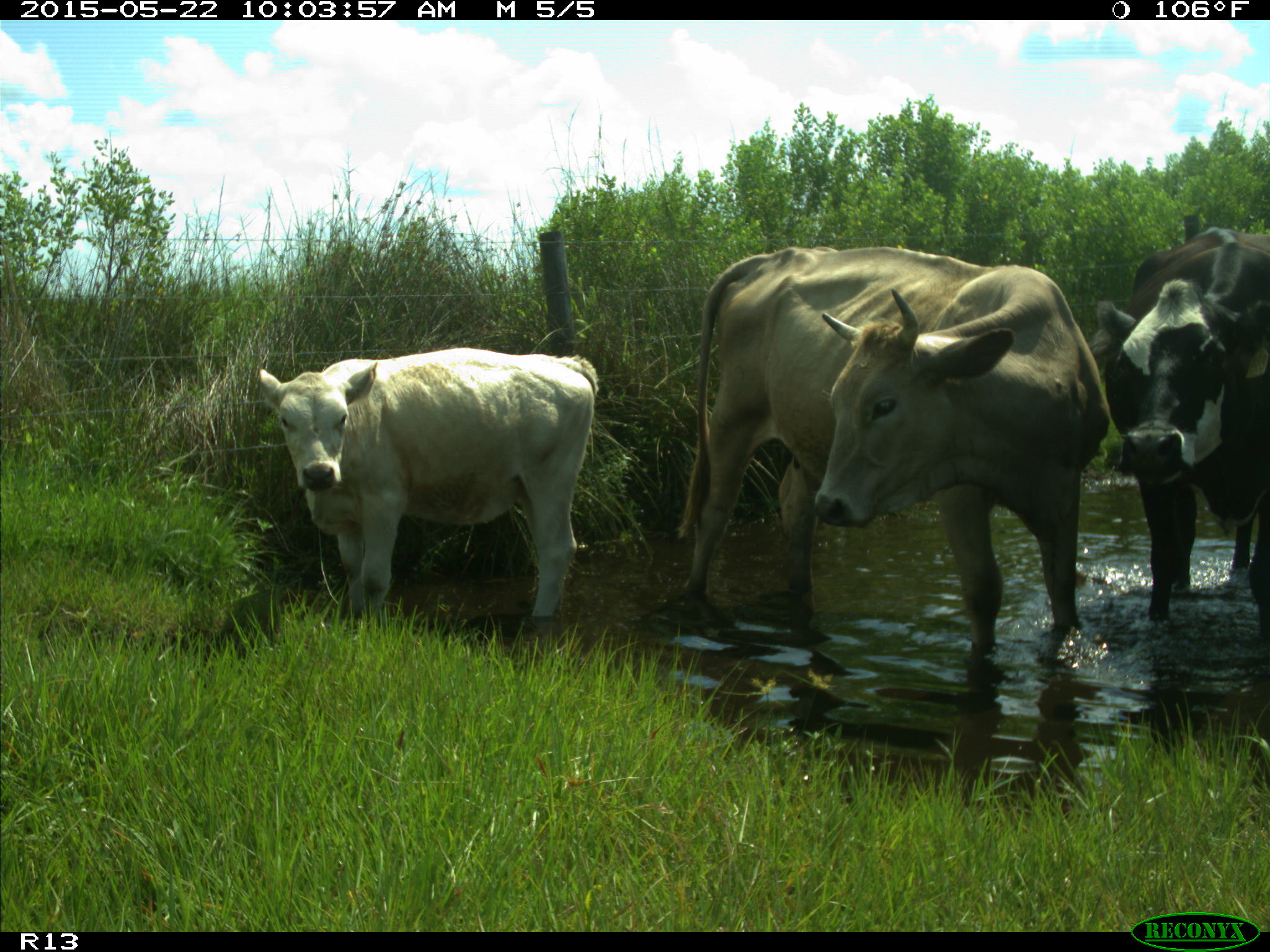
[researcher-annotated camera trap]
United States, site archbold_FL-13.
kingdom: Animalia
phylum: Chordata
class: Mammalia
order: Artiodactyla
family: Bovidae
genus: Bos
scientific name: Bos taurus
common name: domestic cow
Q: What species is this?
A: Bos taurus (domestic cow).